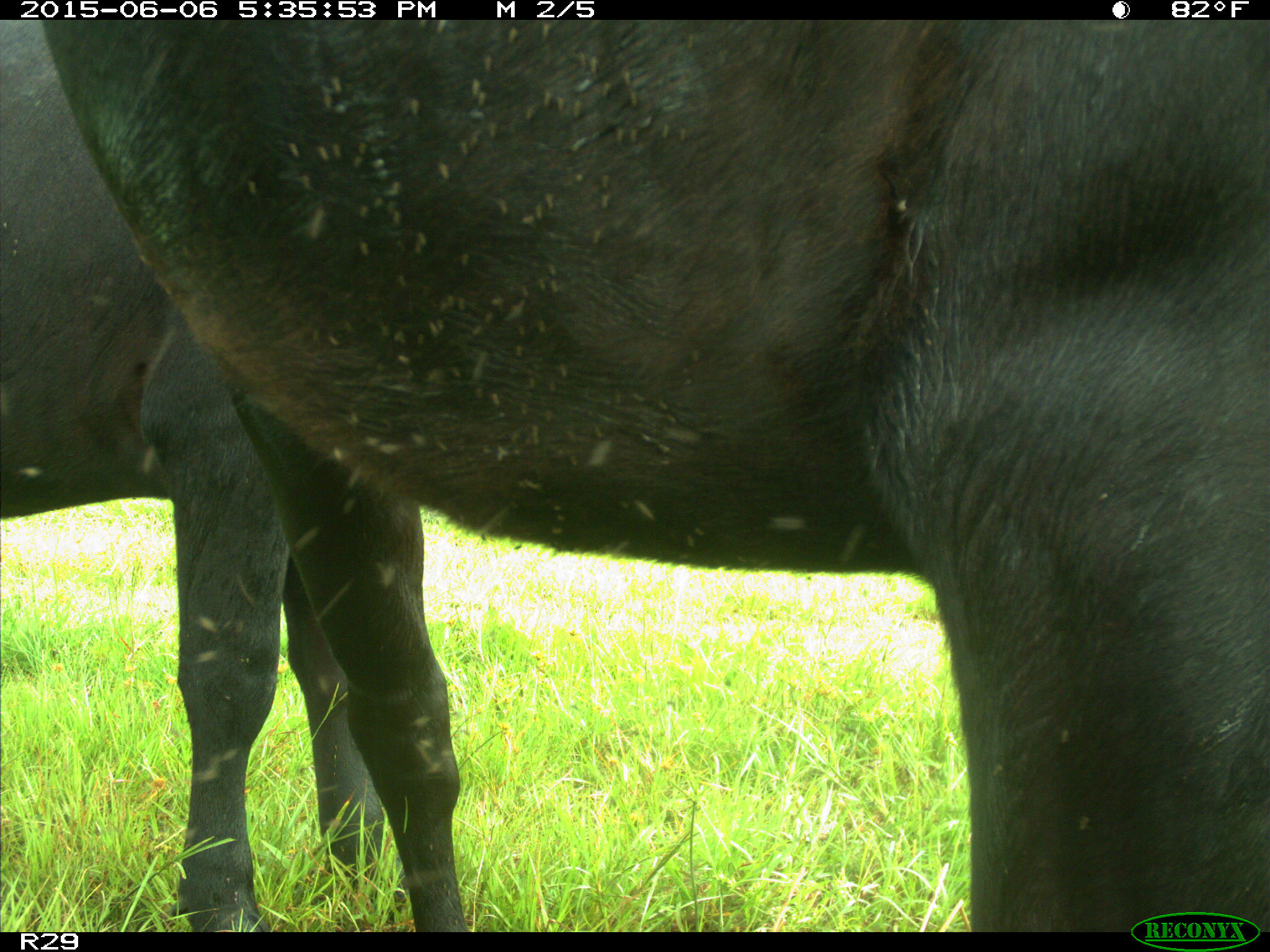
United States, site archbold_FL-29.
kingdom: Animalia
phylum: Chordata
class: Mammalia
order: Artiodactyla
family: Bovidae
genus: Bos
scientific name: Bos taurus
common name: domestic cow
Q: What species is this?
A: Bos taurus (domestic cow).